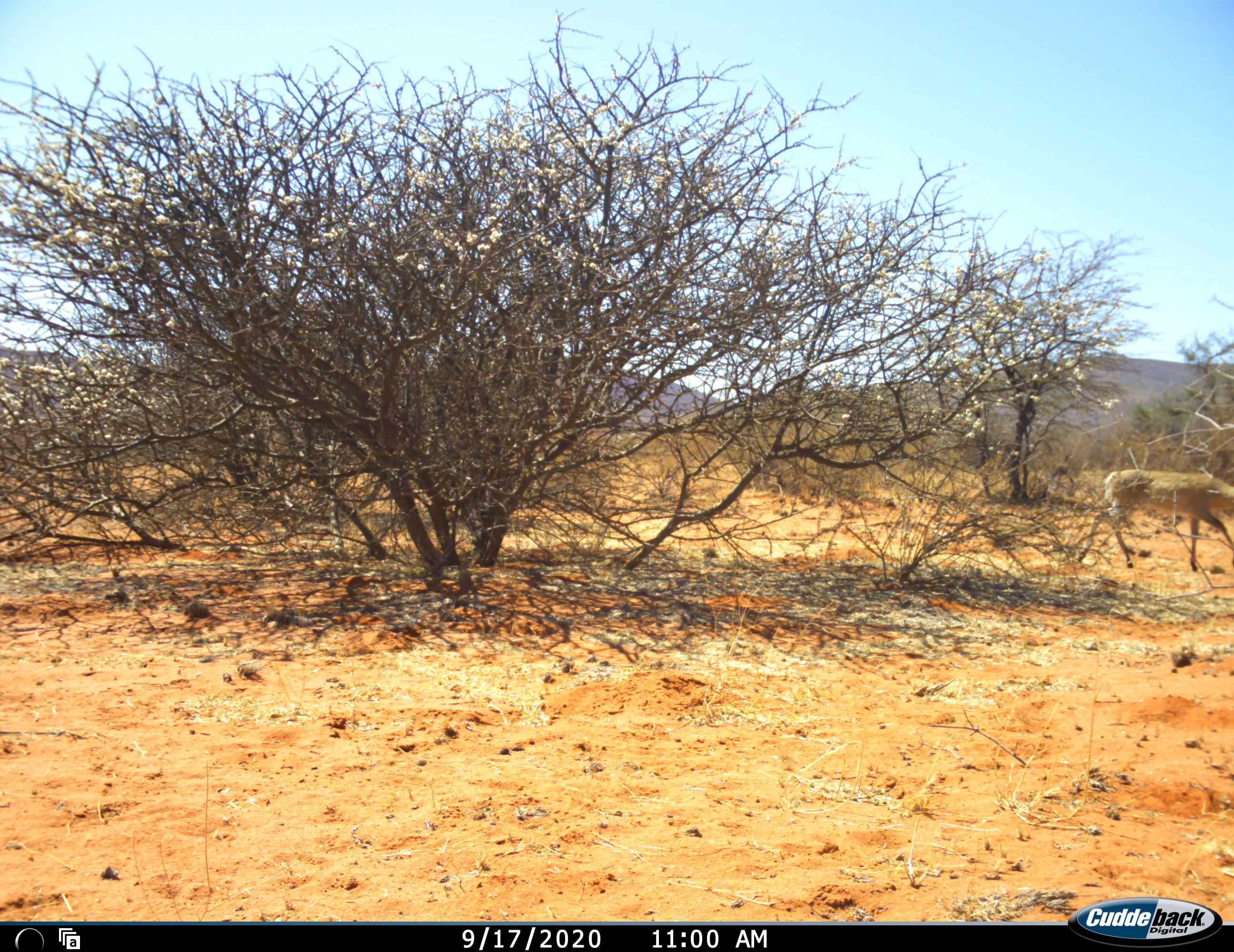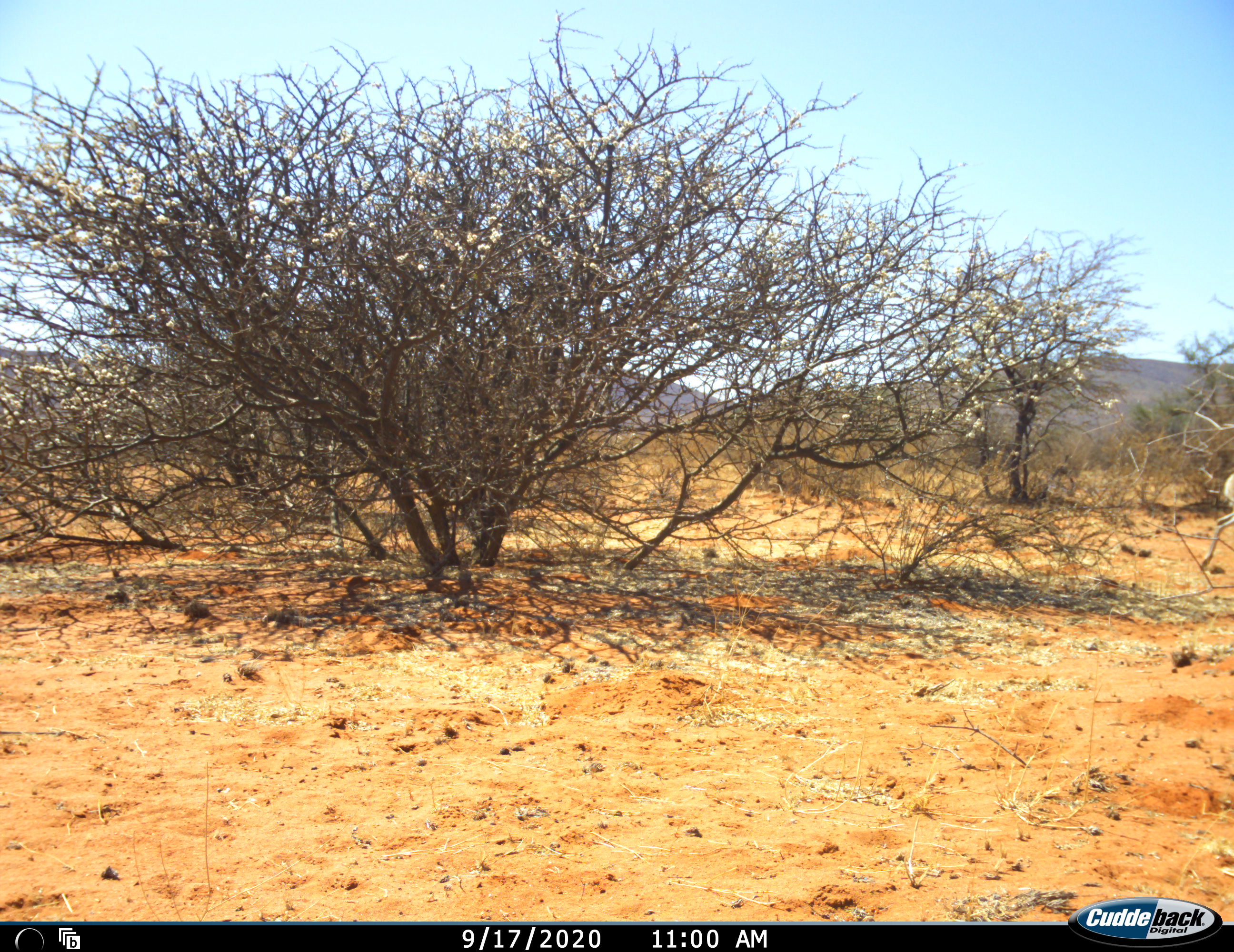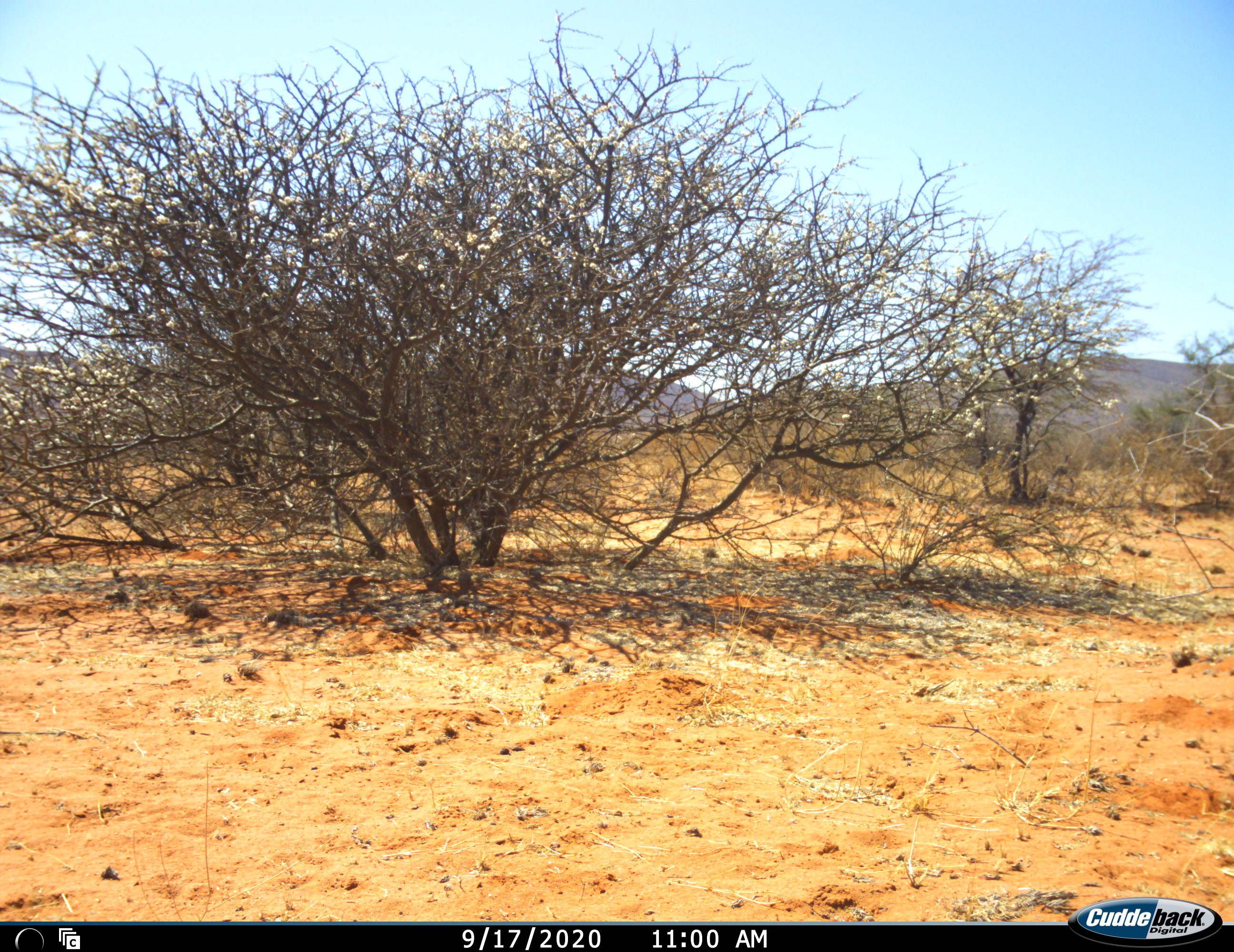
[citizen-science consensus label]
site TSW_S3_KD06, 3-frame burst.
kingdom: Animalia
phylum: Chordata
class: Mammalia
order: Artiodactyla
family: Bovidae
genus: Sylvicapra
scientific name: Sylvicapra grimmia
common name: common duiker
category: duikercommongrey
Duikercommongrey (common duiker) (Sylvicapra grimmia), count 1. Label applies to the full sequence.